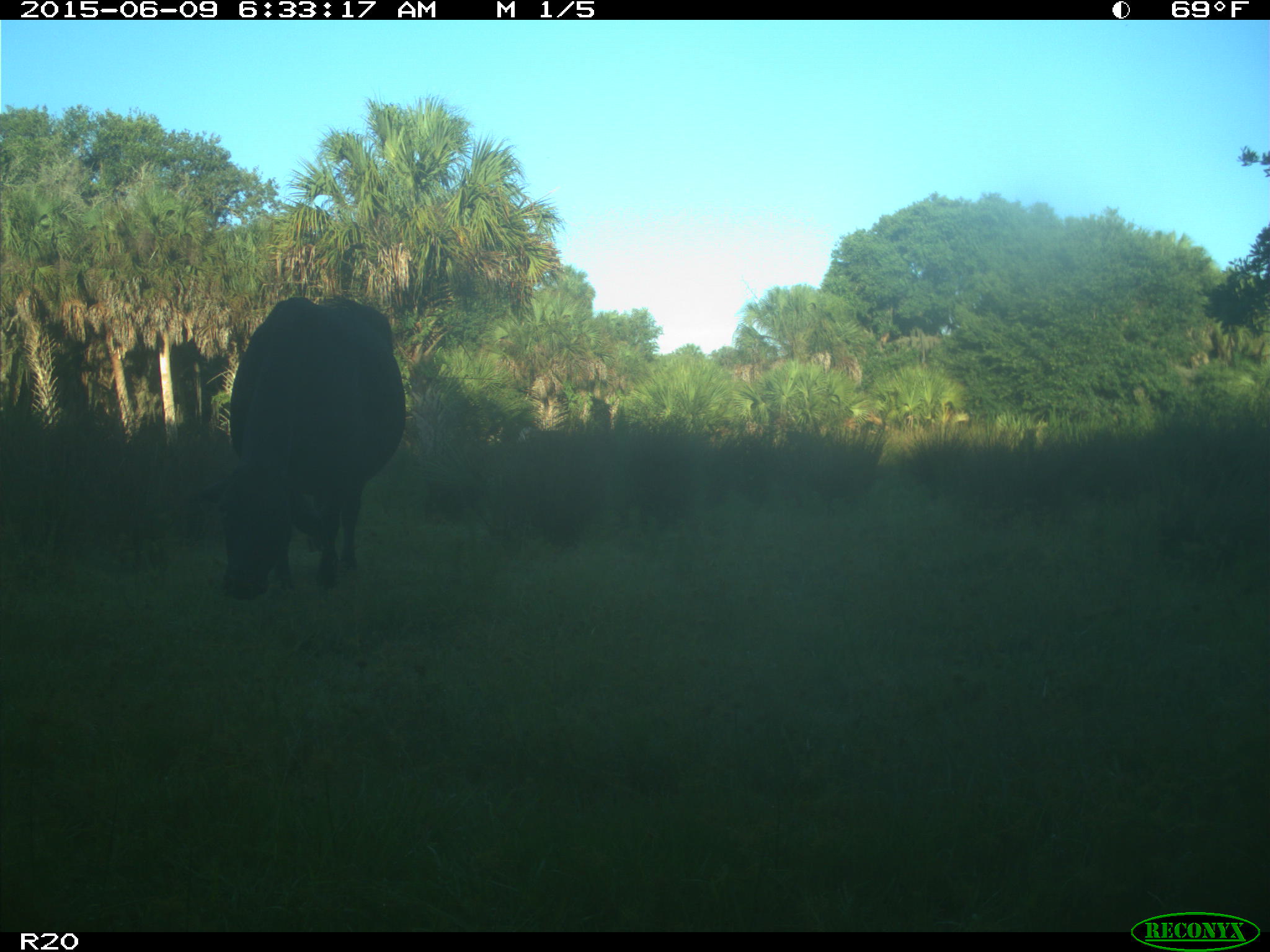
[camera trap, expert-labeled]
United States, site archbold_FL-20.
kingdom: Animalia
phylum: Chordata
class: Mammalia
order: Artiodactyla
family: Bovidae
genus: Bos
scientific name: Bos taurus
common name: domestic cow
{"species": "Bos taurus (domestic cow)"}